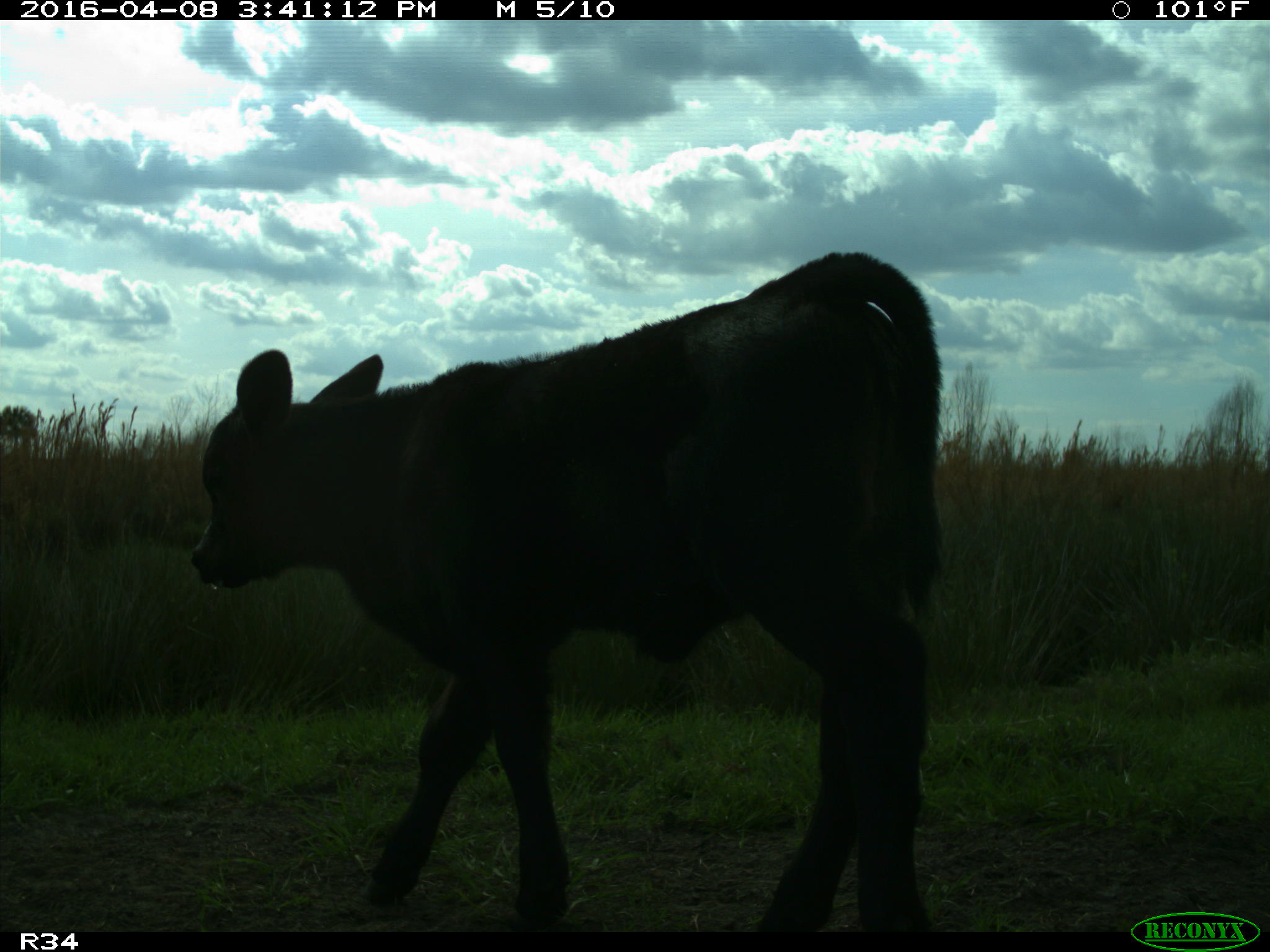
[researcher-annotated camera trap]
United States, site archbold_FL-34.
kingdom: Animalia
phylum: Chordata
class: Mammalia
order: Artiodactyla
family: Bovidae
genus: Bos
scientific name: Bos taurus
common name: domestic cow